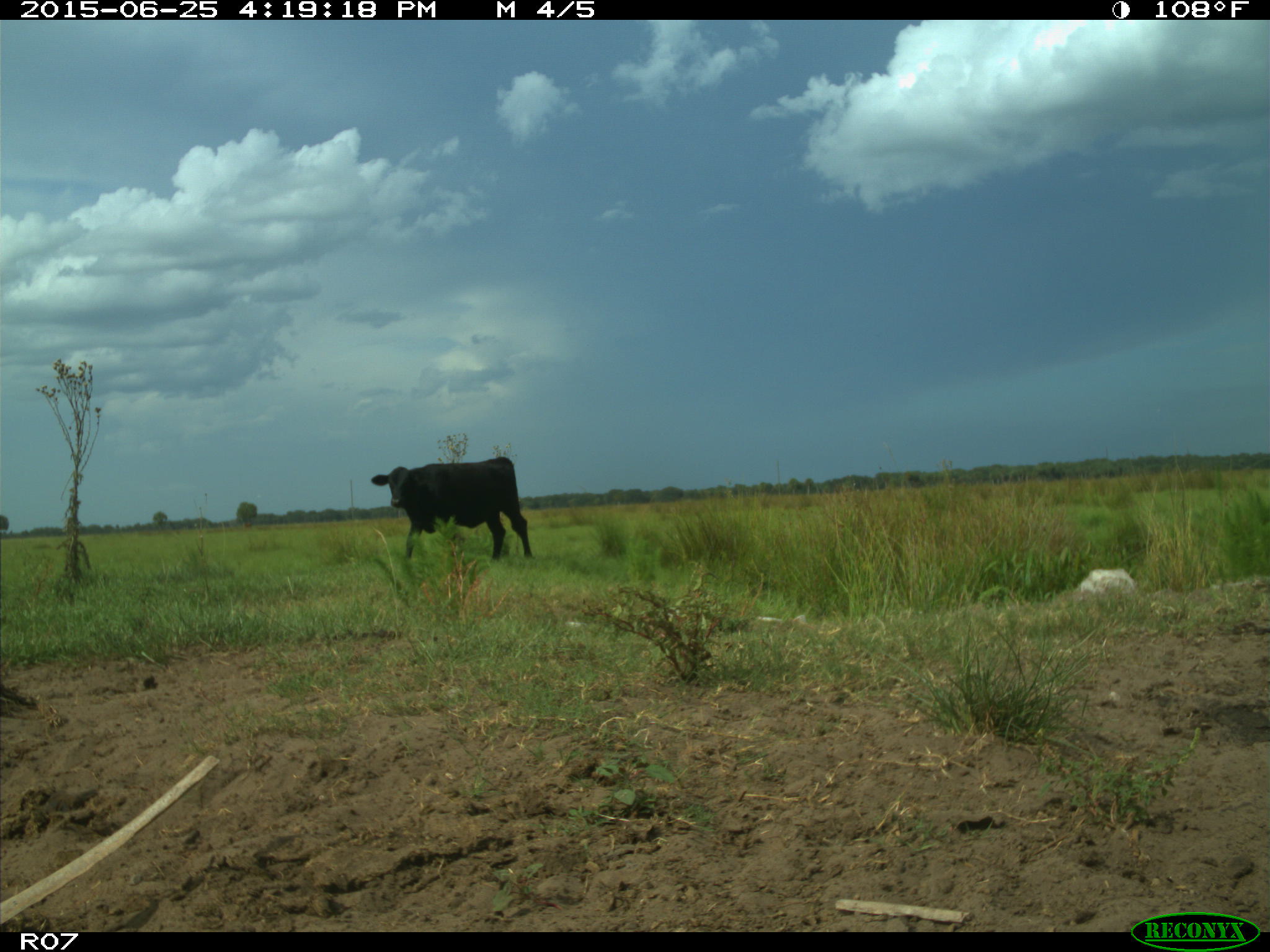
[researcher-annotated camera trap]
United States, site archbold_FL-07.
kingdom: Animalia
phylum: Chordata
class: Mammalia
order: Artiodactyla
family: Bovidae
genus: Bos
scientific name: Bos taurus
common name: domestic cow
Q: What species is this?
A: Bos taurus (domestic cow).